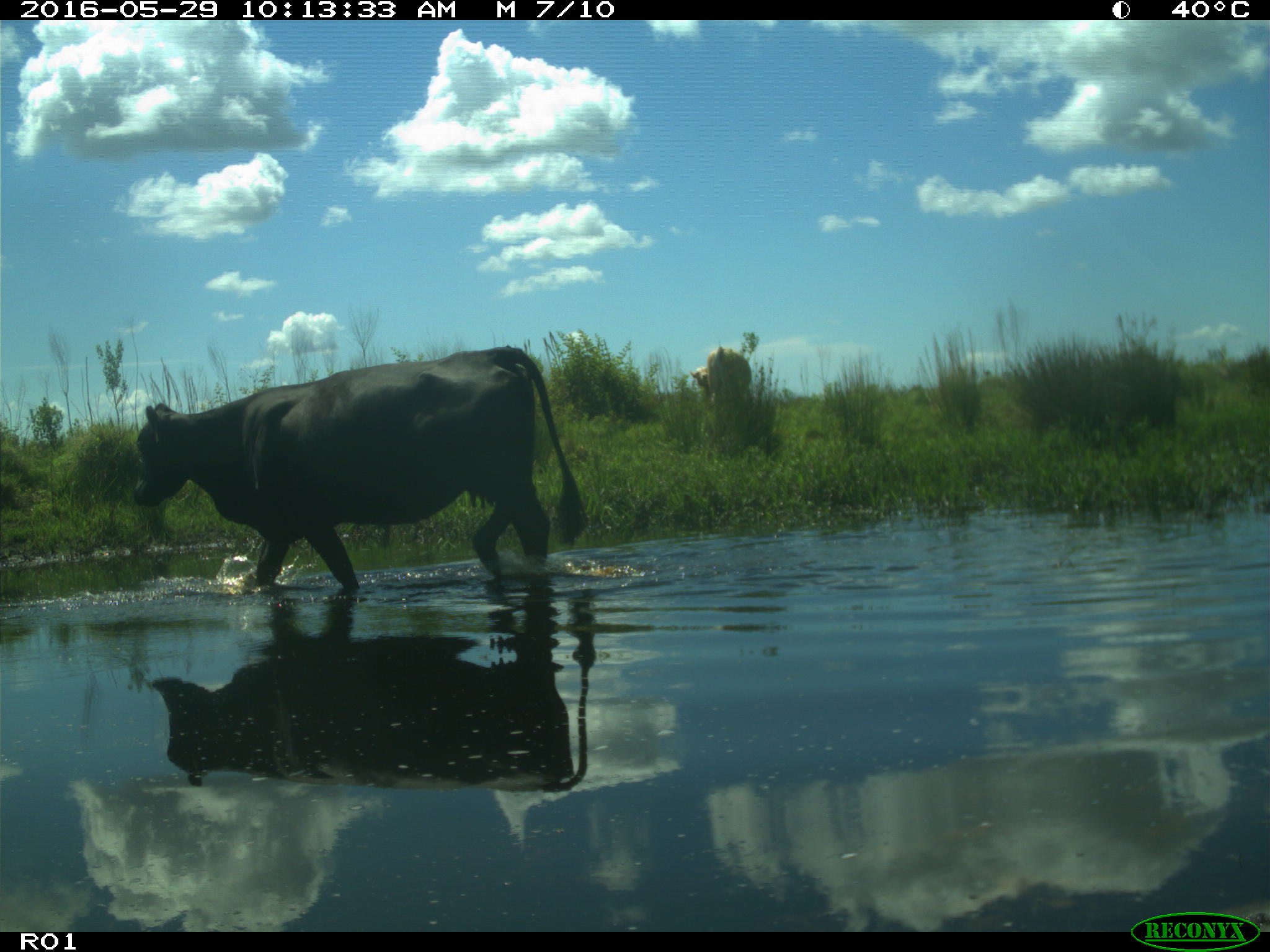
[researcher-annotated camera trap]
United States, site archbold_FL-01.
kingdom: Animalia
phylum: Chordata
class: Mammalia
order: Artiodactyla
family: Bovidae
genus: Bos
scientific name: Bos taurus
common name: domestic cow